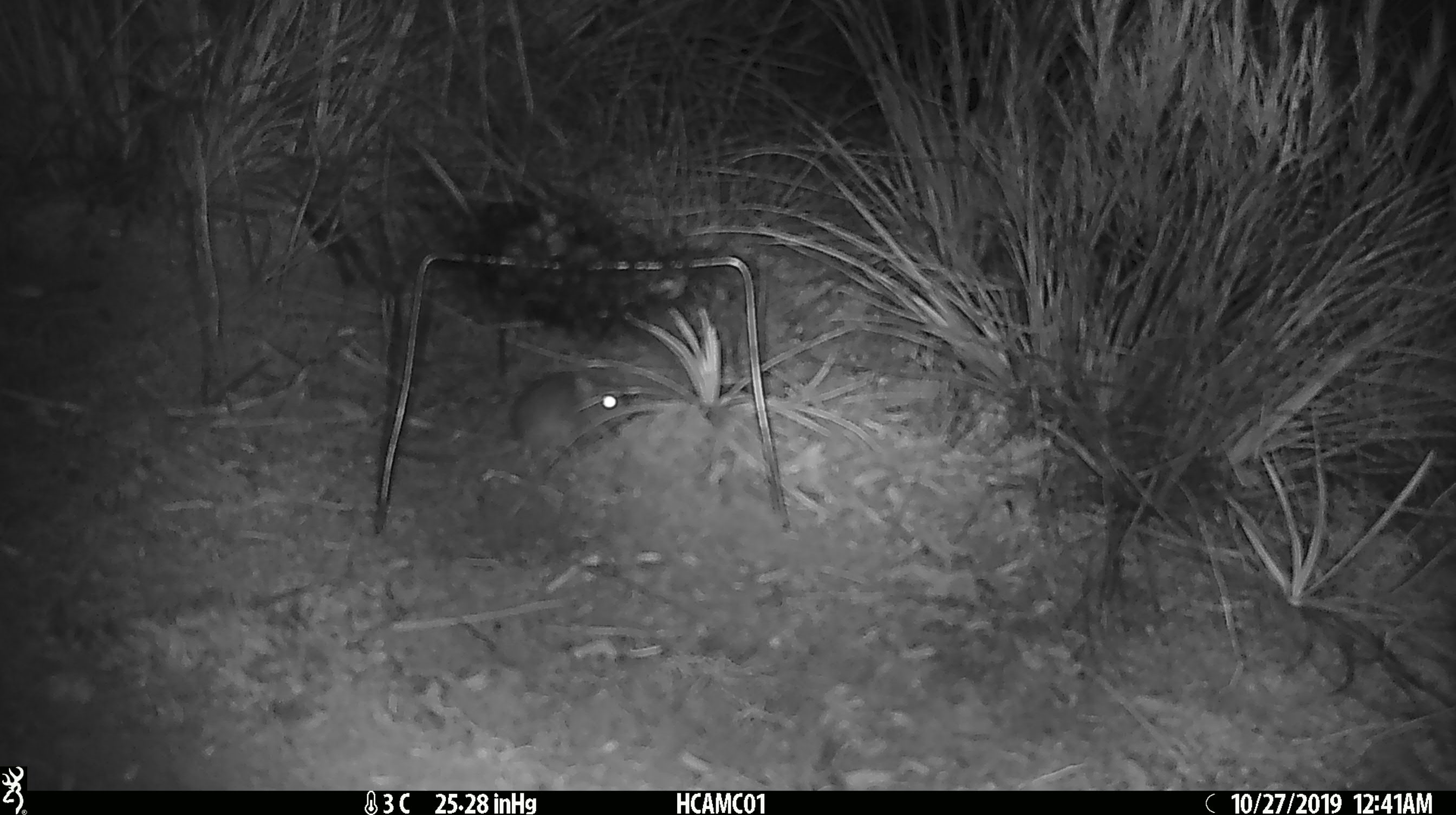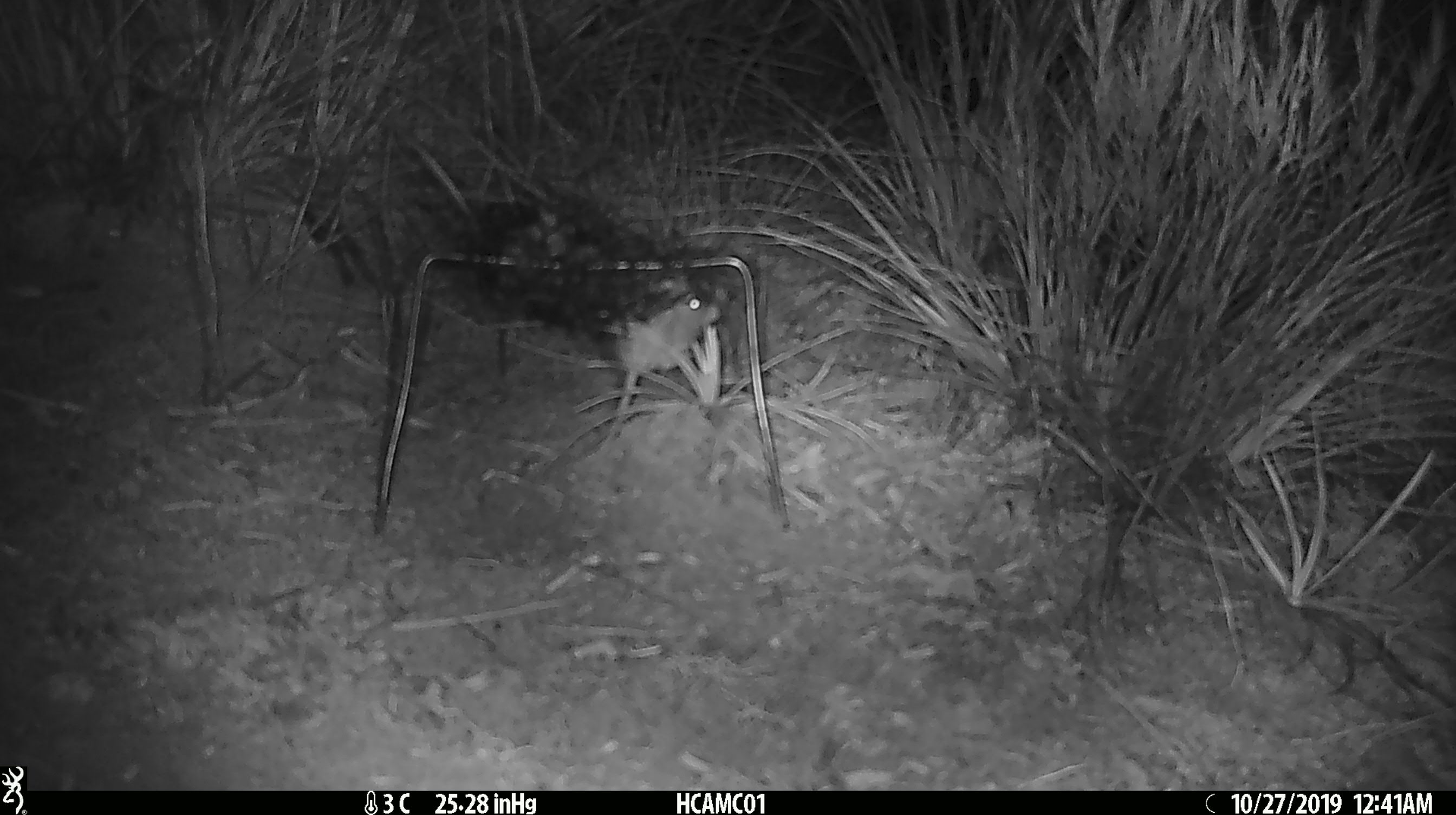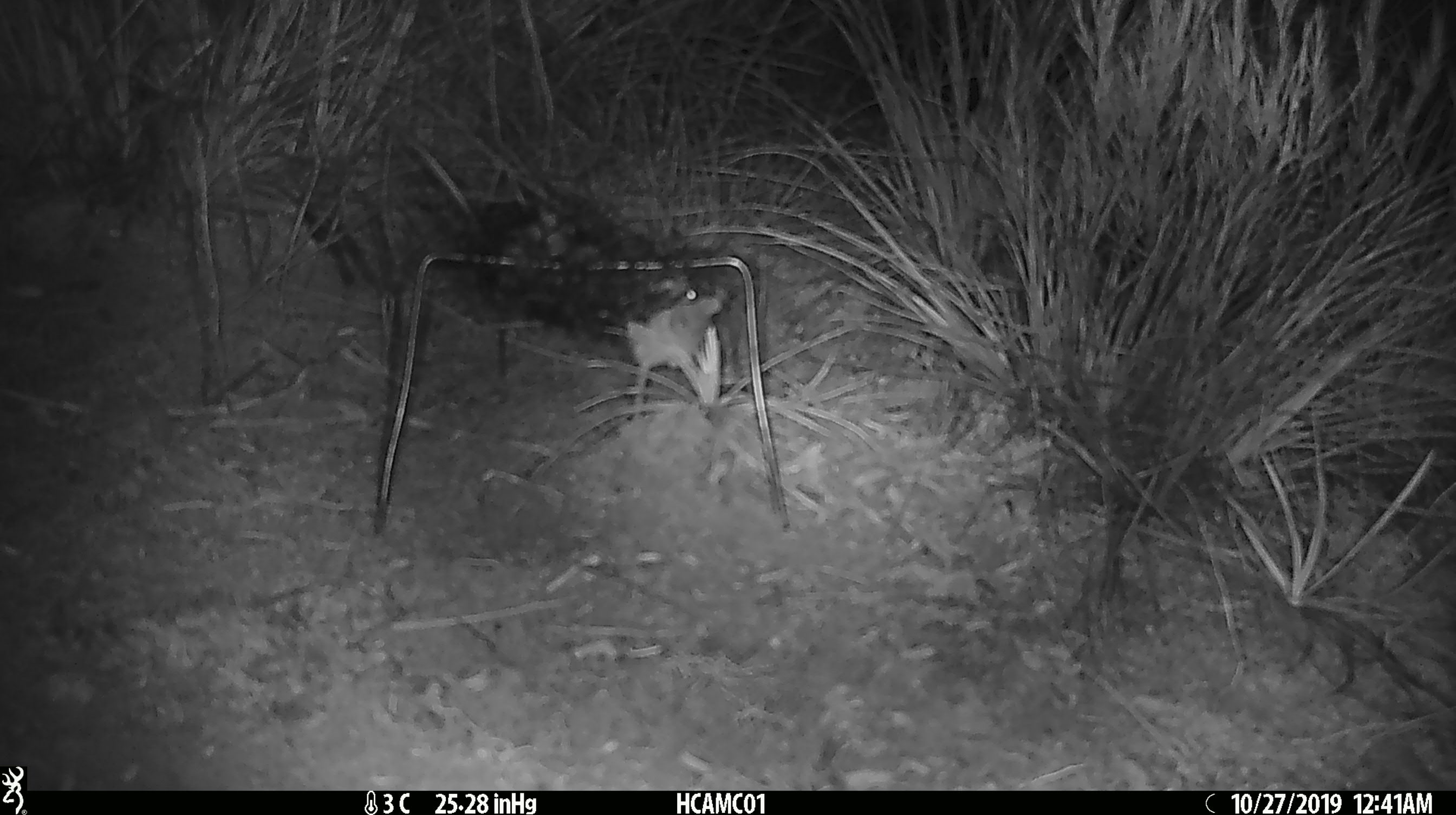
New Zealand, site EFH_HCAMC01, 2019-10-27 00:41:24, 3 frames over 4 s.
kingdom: Animalia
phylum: Chordata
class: Mammalia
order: Rodentia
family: Muridae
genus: Mus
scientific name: Mus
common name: mouse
Mouse (Mus).